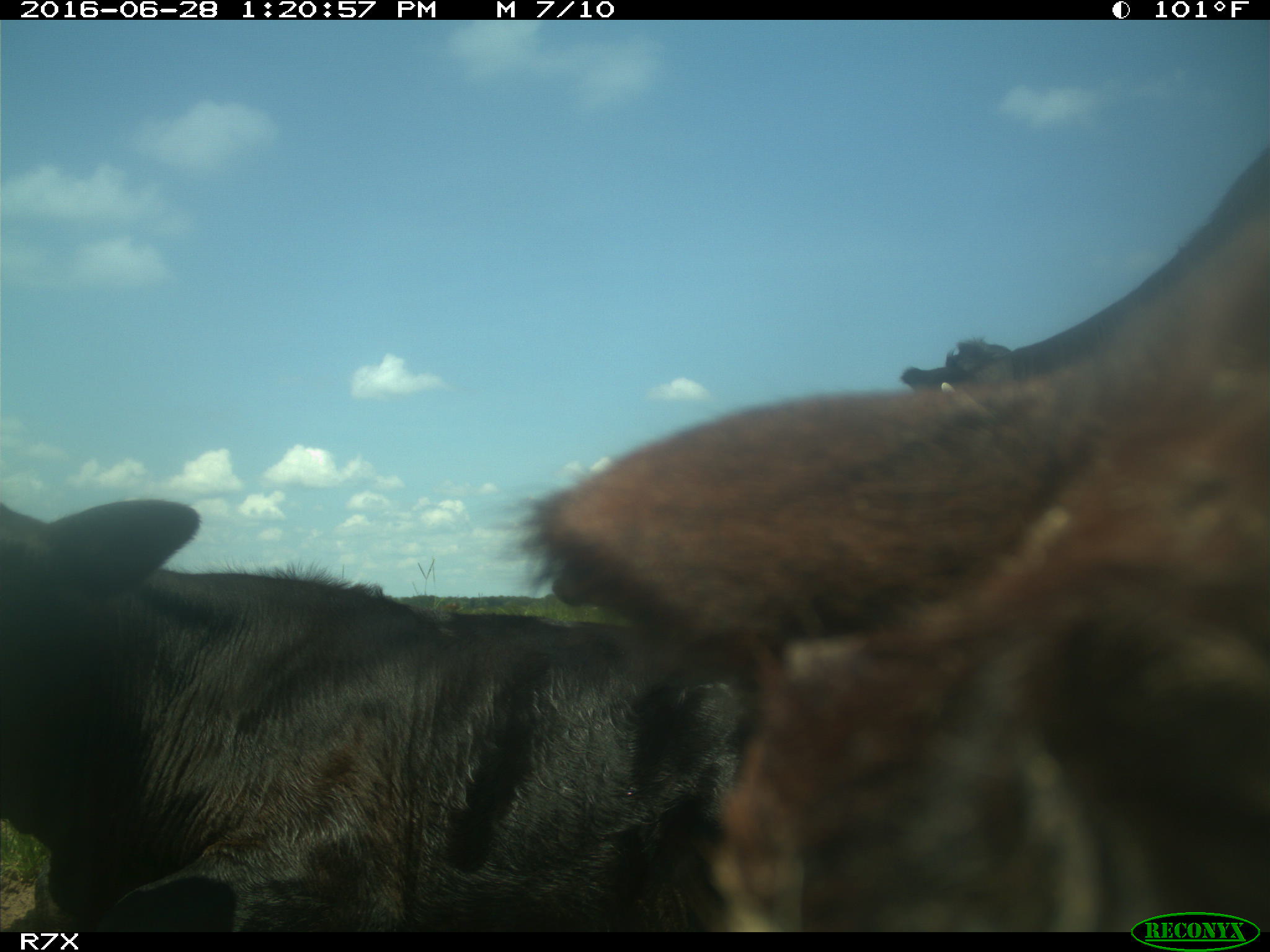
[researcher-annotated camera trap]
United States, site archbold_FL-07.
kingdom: Animalia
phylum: Chordata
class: Mammalia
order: Artiodactyla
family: Bovidae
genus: Bos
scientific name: Bos taurus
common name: domestic cow